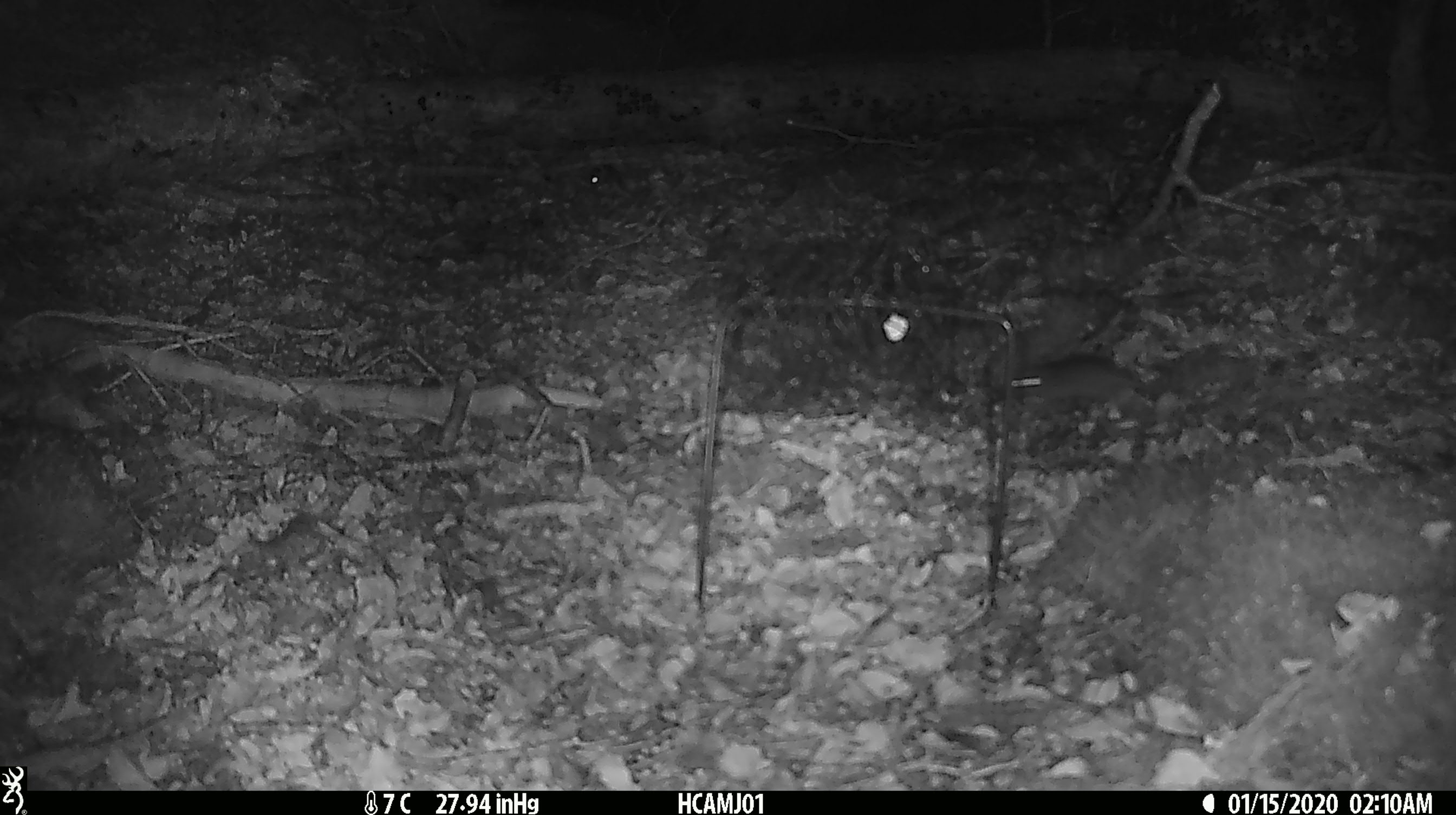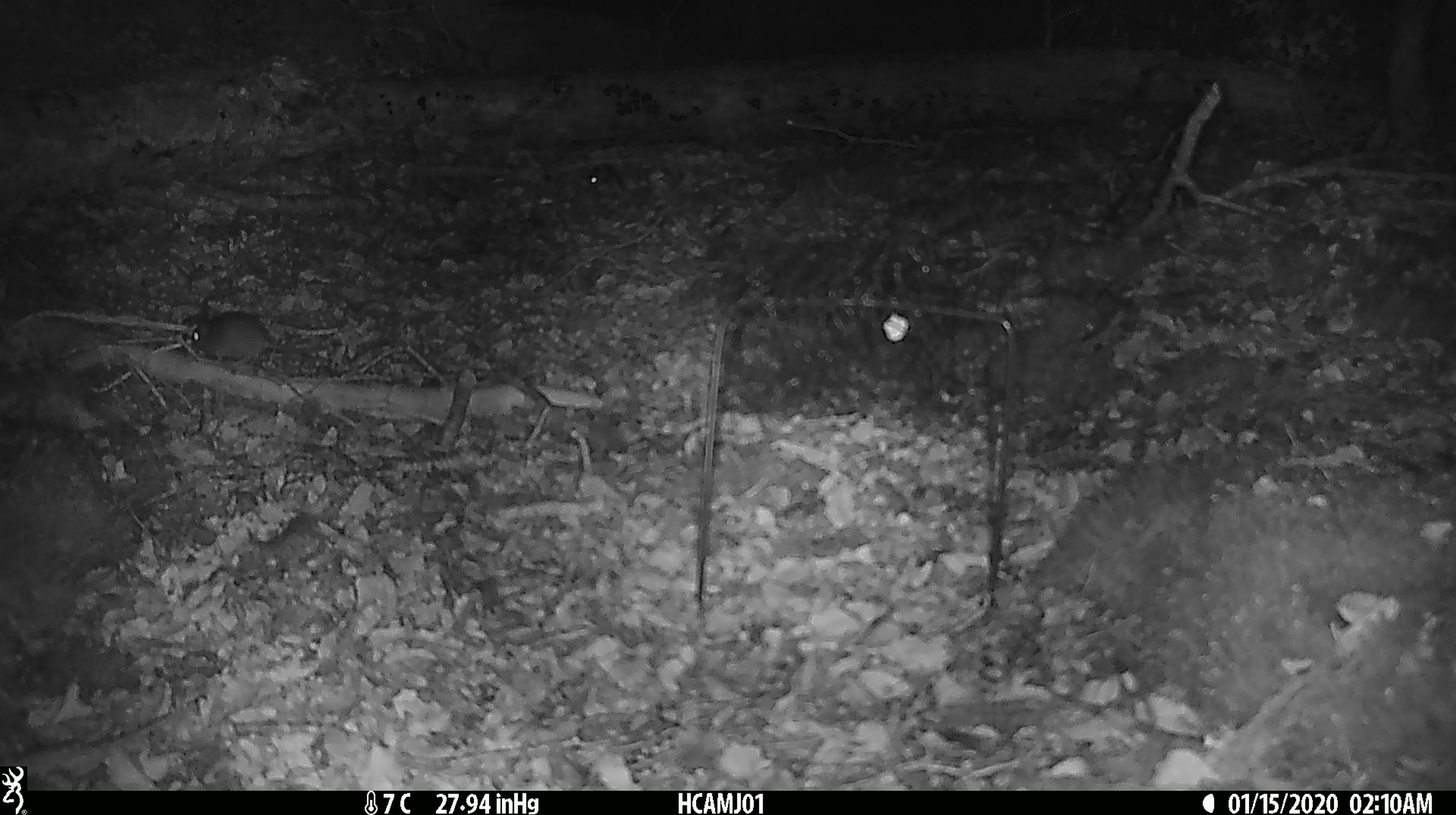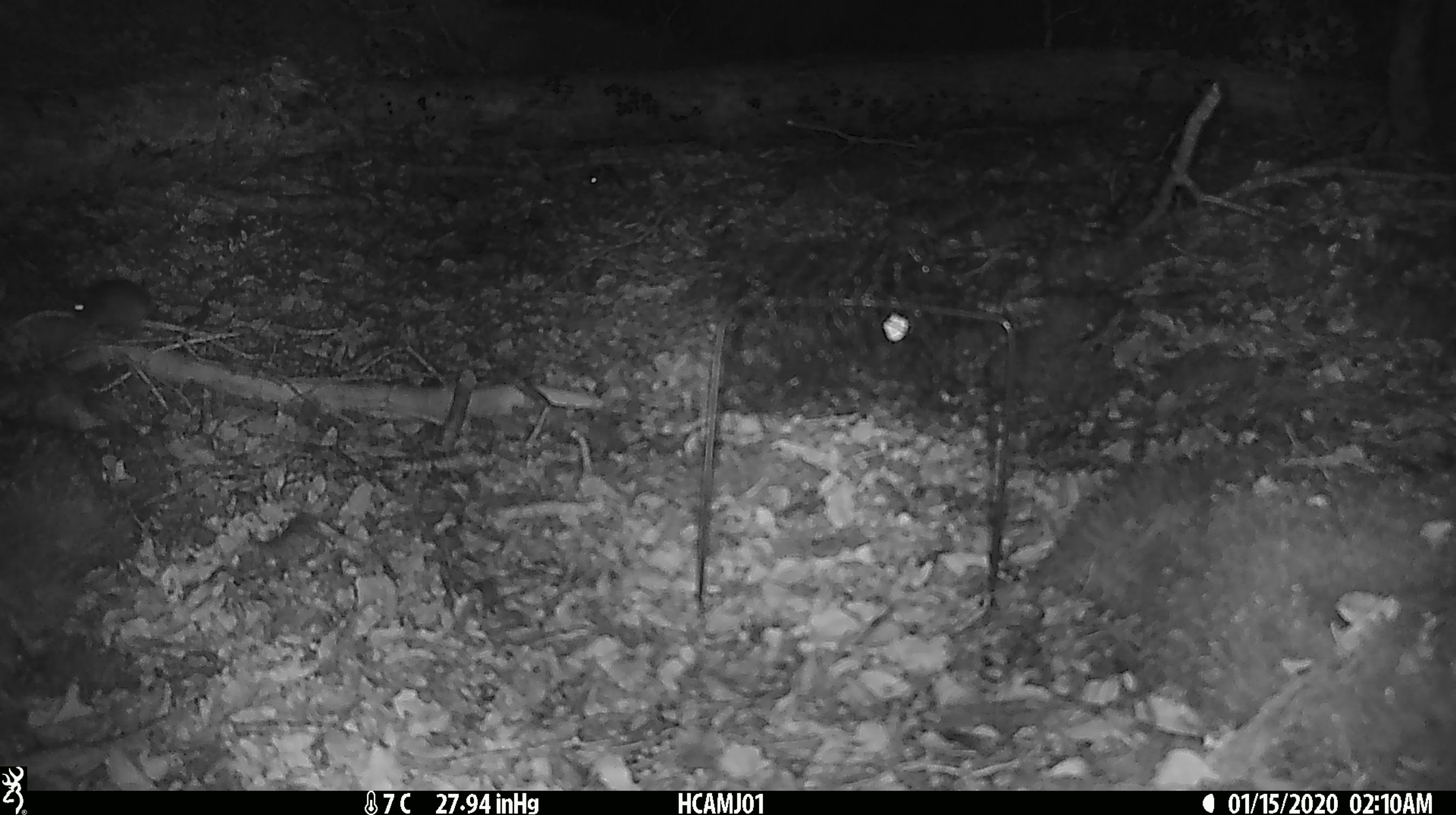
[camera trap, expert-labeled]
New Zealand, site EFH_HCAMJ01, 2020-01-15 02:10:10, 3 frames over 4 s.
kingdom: Animalia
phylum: Chordata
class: Mammalia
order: Rodentia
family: Muridae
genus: Mus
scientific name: Mus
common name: mouse